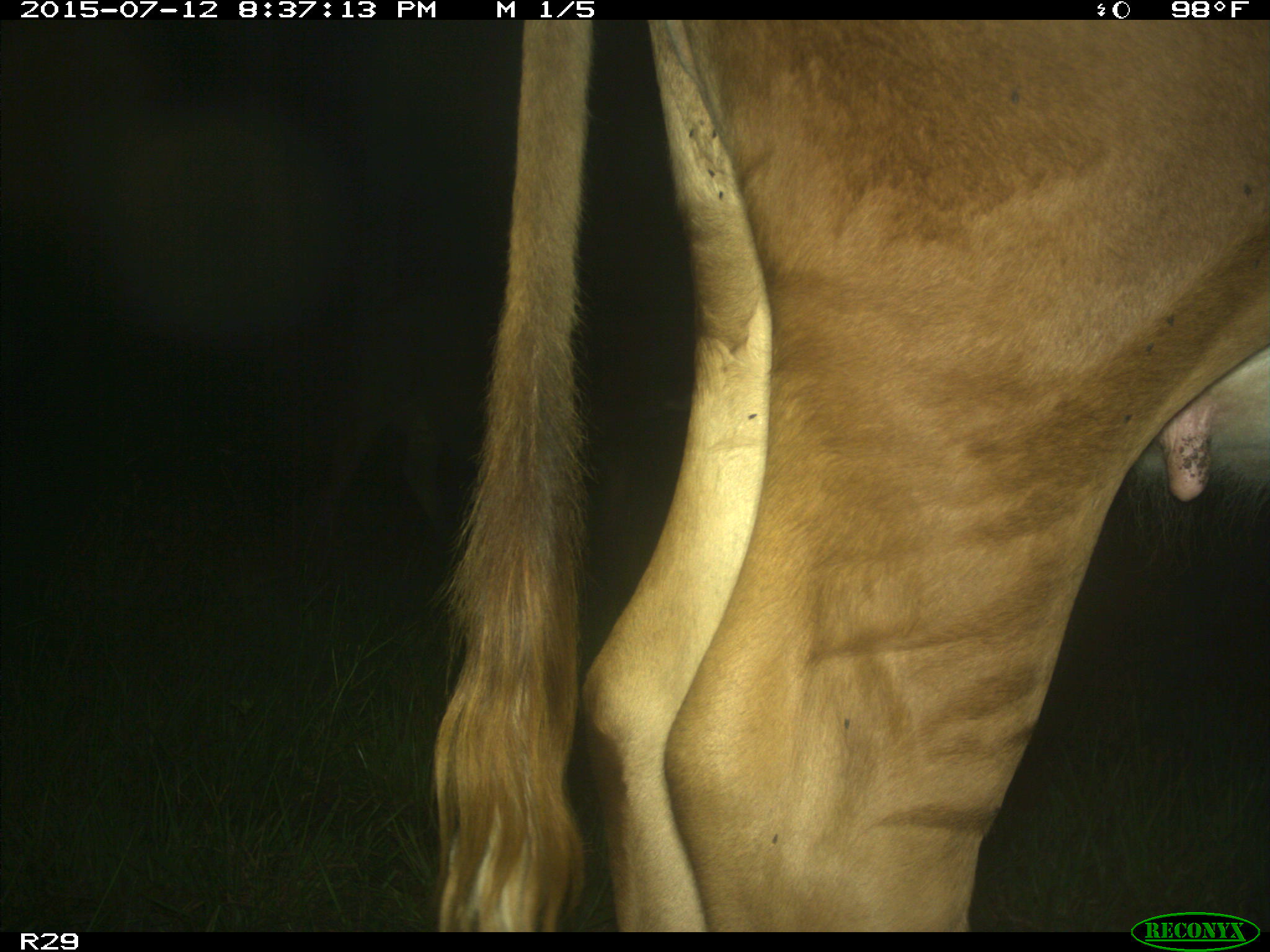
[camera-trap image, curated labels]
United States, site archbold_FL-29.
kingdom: Animalia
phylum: Chordata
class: Mammalia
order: Artiodactyla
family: Bovidae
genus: Bos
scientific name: Bos taurus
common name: domestic cow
Bos taurus (domestic cow).